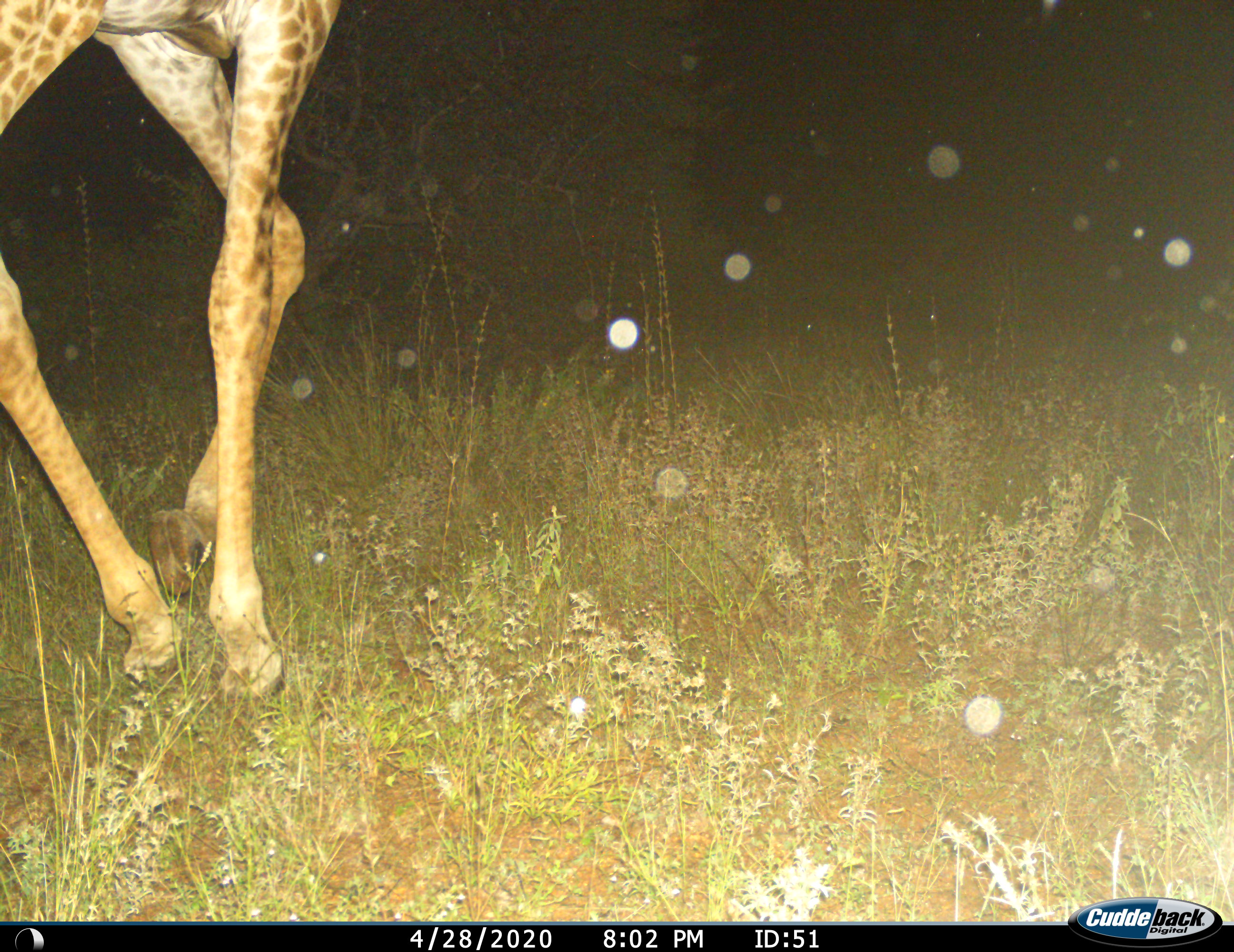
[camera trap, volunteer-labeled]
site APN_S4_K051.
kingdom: Animalia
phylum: Chordata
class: Mammalia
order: Artiodactyla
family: Giraffidae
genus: Giraffa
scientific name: Giraffa camelopardalis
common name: giraffe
Giraffe (Giraffa camelopardalis), count 1. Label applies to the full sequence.